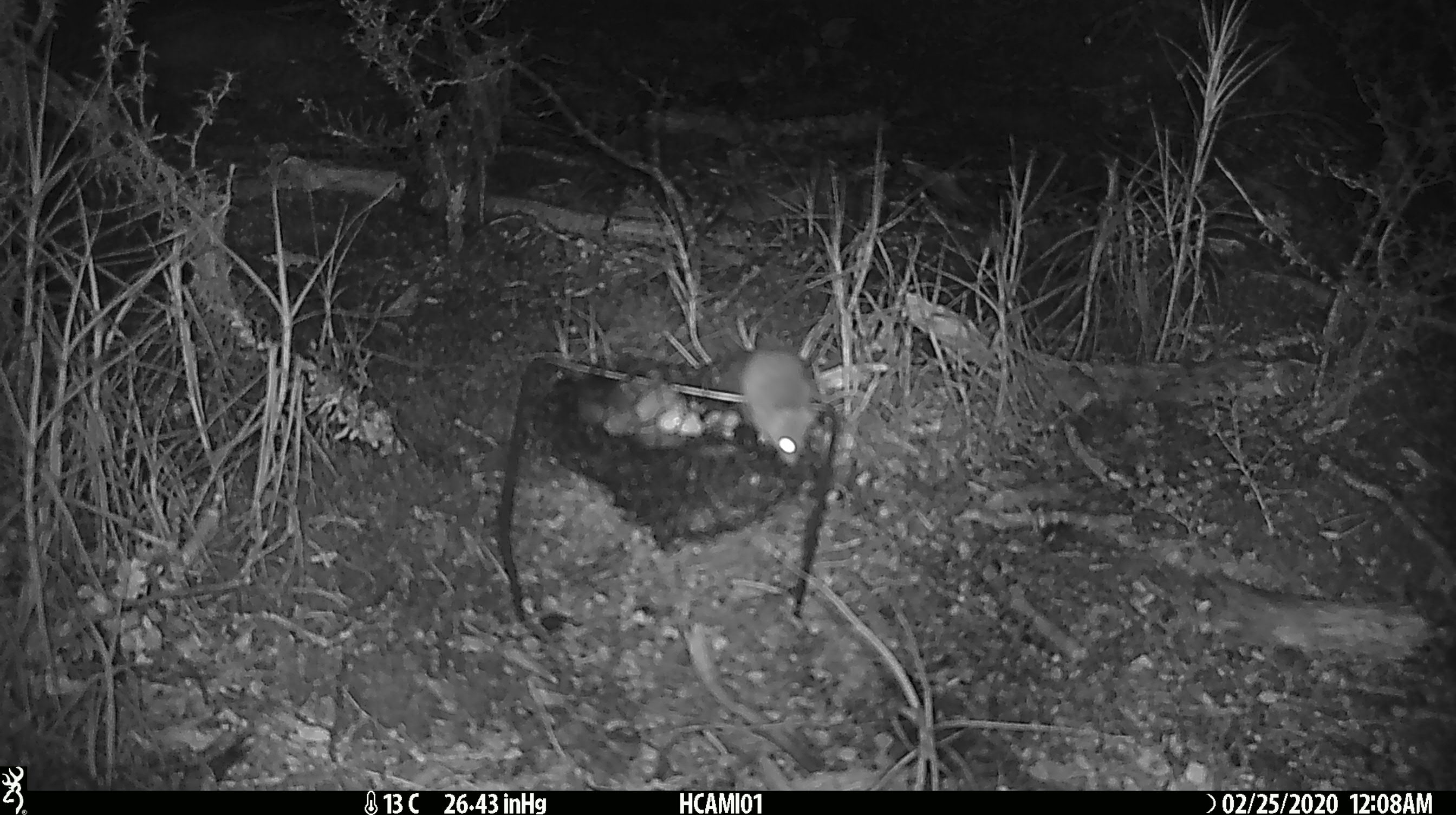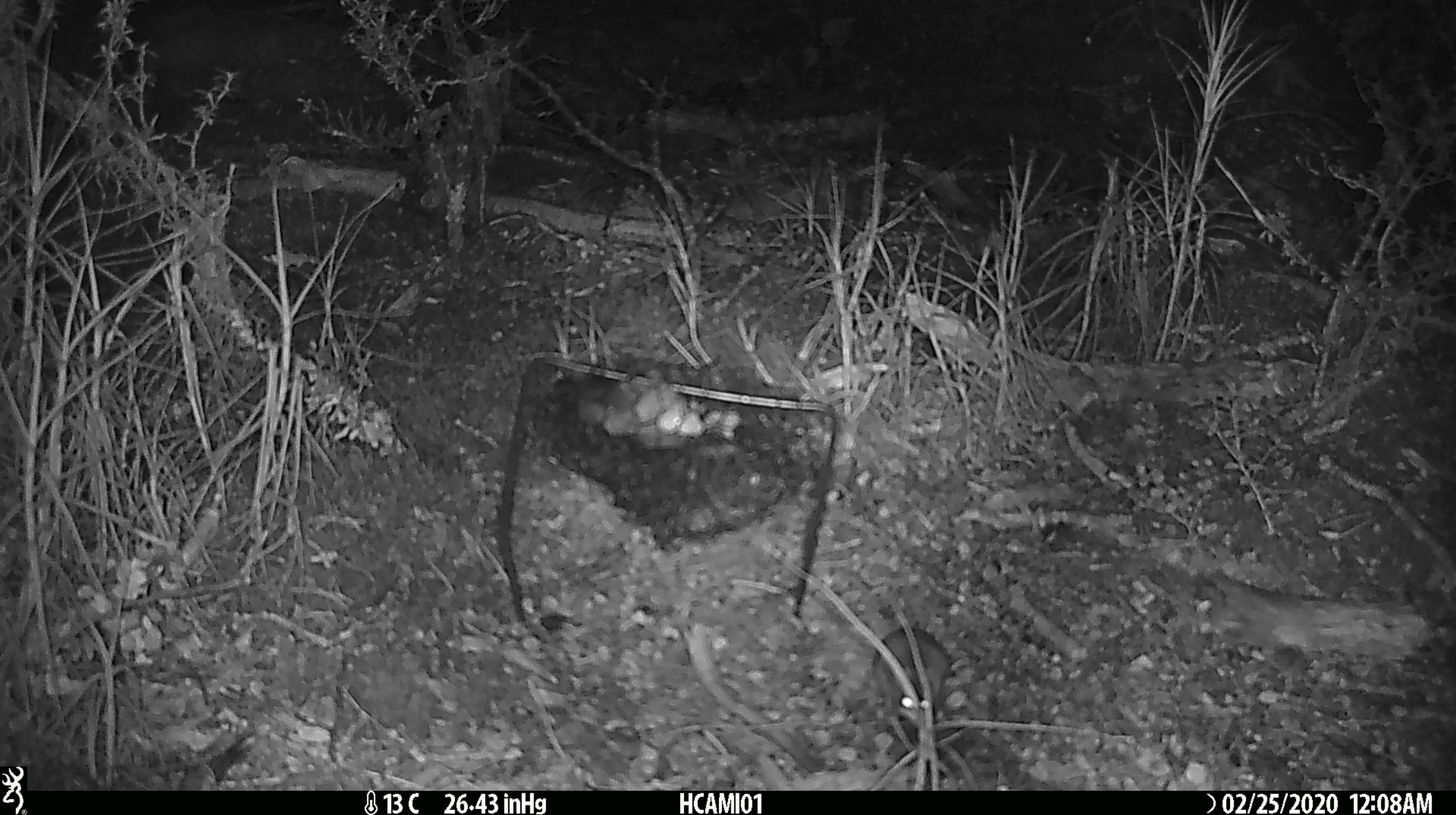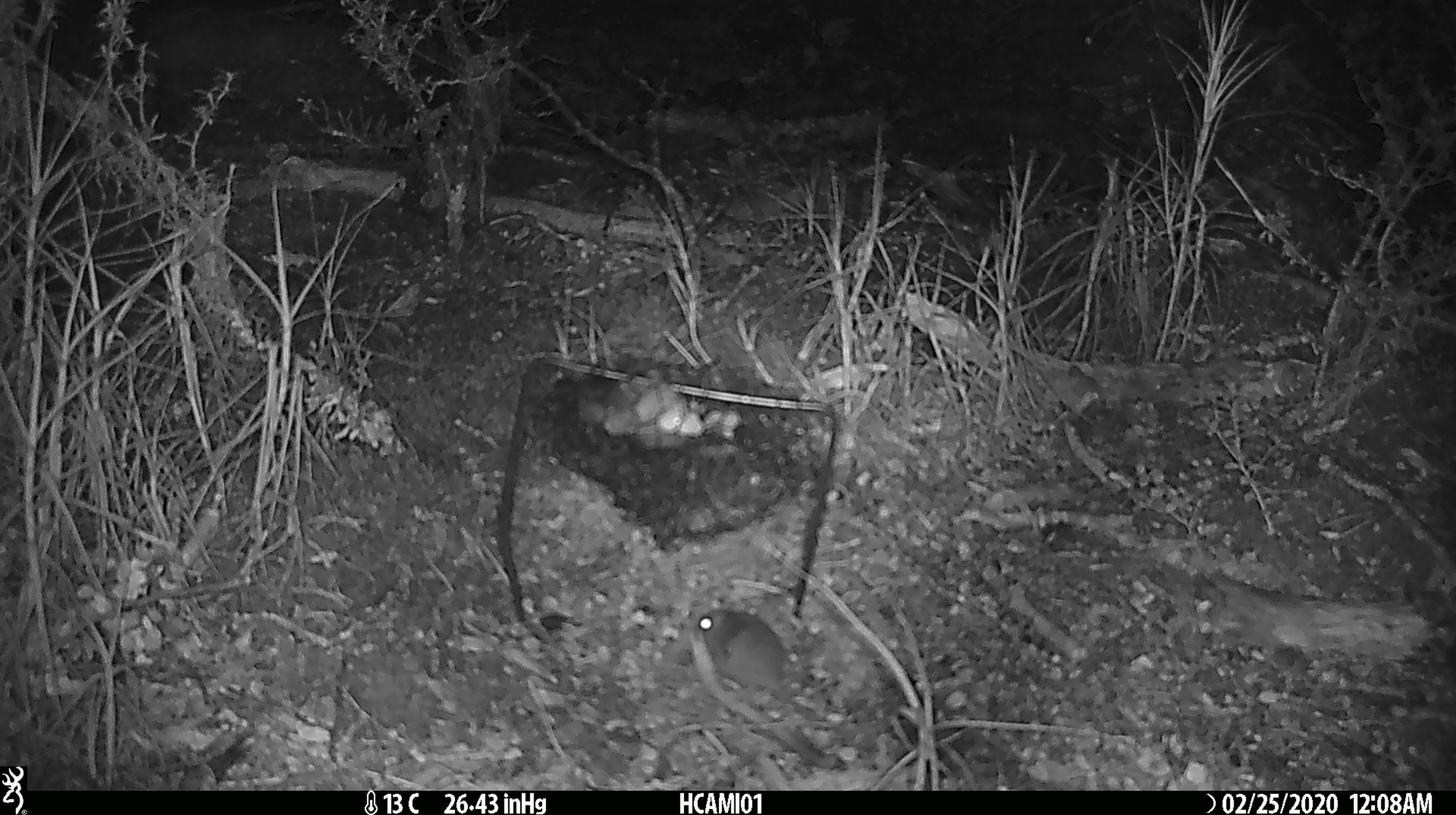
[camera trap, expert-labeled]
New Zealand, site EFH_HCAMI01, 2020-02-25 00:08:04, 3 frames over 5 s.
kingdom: Animalia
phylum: Chordata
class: Mammalia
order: Rodentia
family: Muridae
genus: Mus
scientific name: Mus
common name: mouse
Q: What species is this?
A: Mouse (Mus).